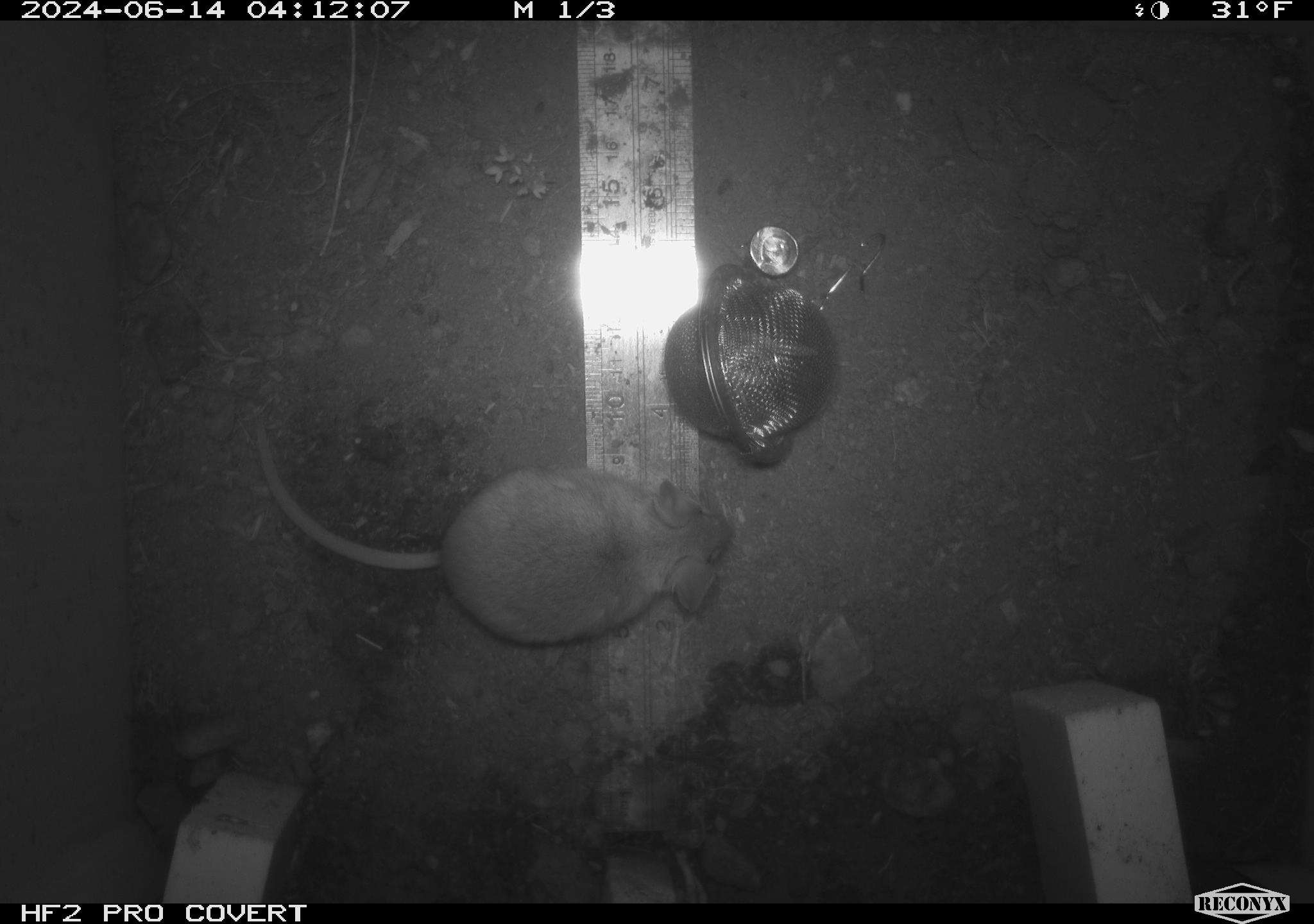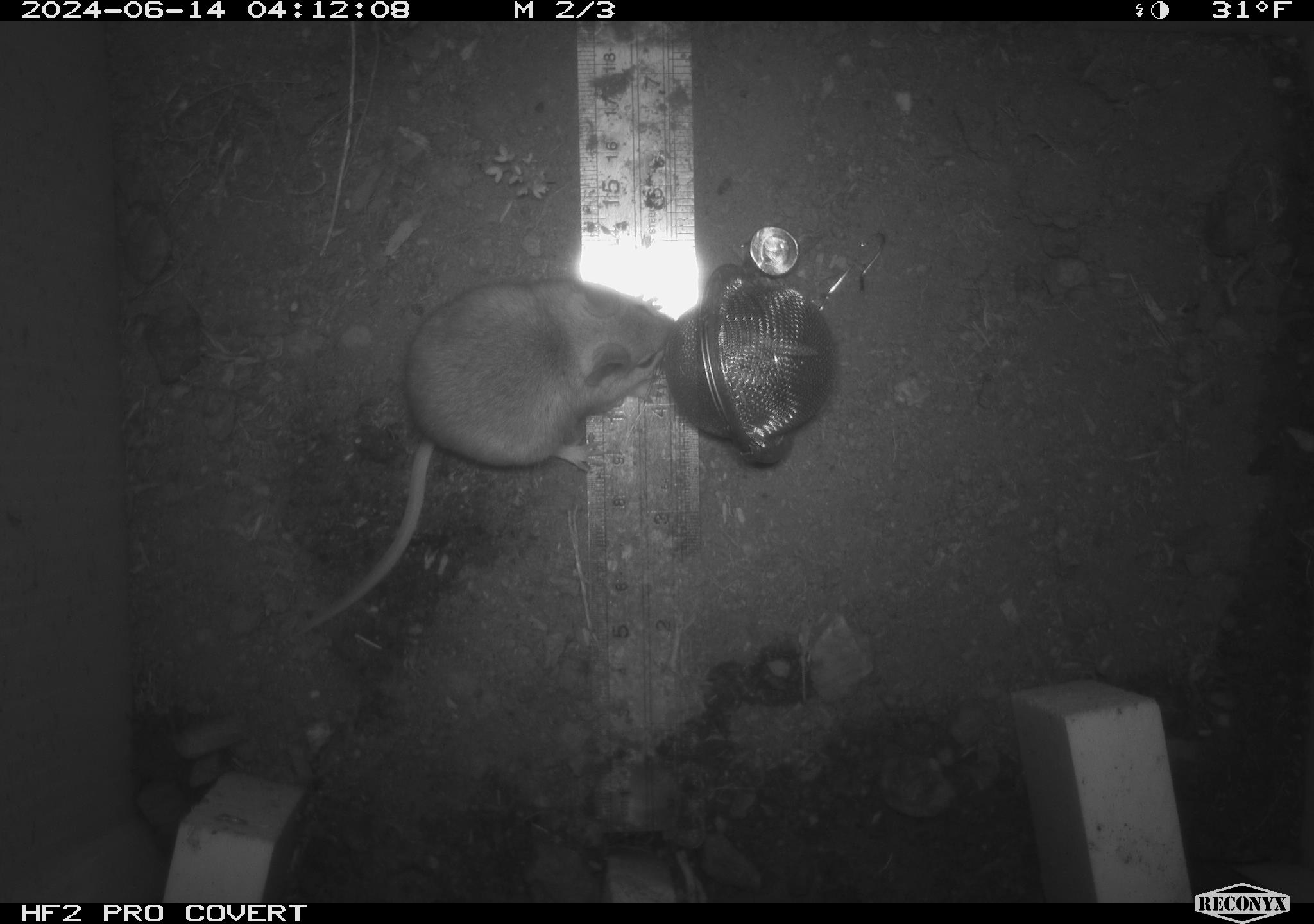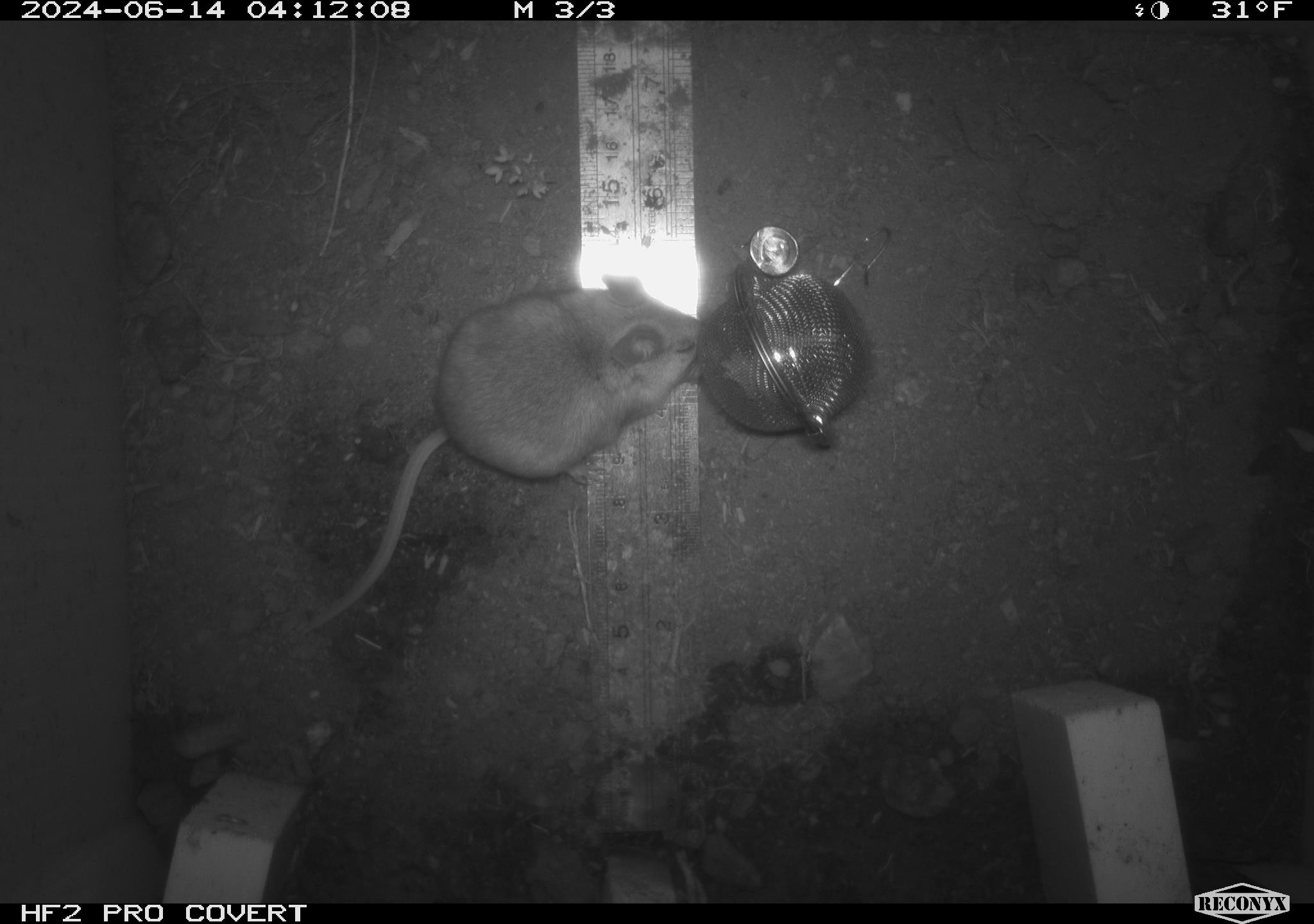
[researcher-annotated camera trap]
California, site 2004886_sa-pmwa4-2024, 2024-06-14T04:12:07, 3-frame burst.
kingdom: Animalia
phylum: Chordata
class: Mammalia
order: Rodentia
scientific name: Rodentia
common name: mouse species